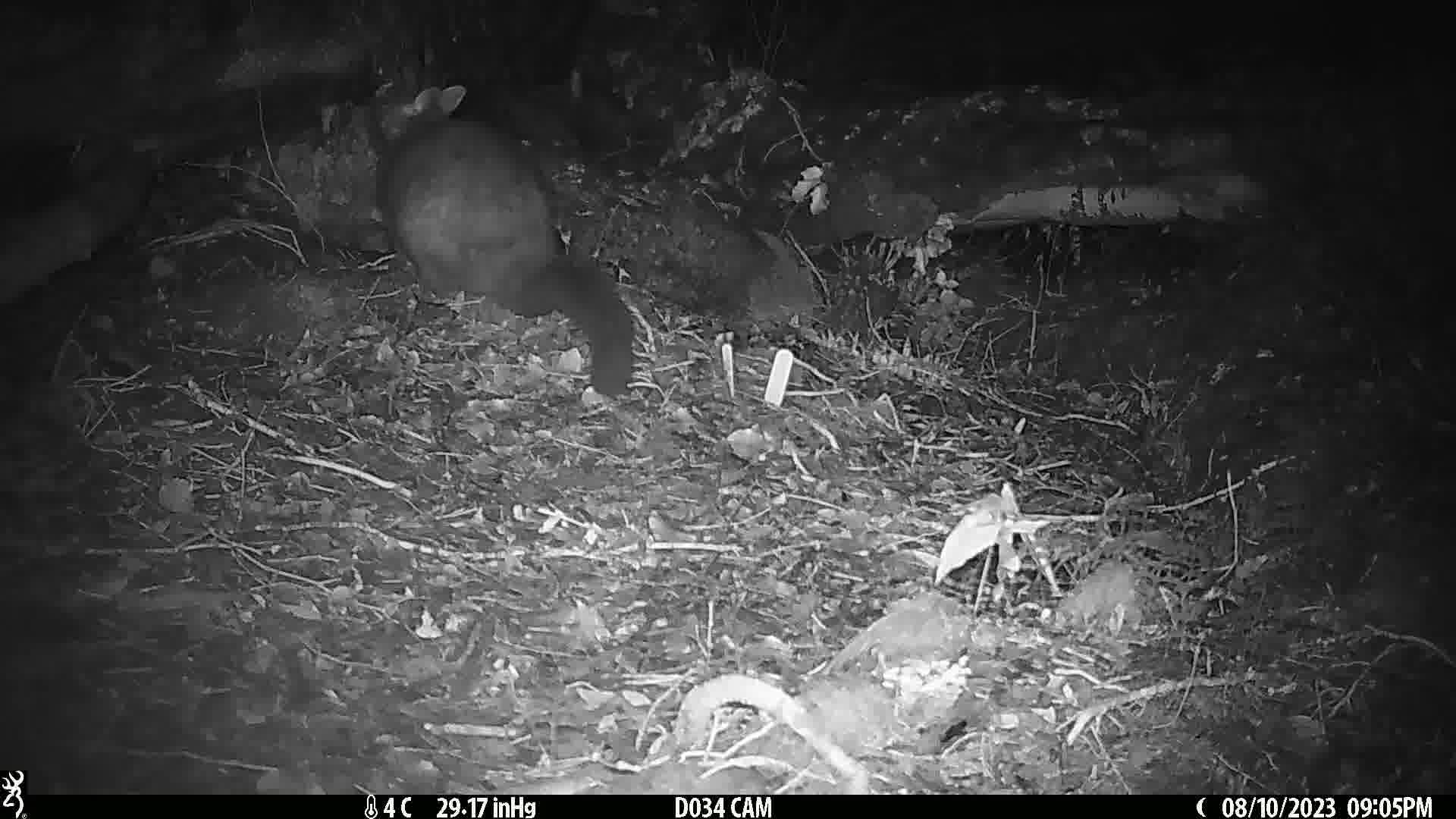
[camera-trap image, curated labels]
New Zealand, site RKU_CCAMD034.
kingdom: Animalia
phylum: Chordata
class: Mammalia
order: Diprotodontia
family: Phalangeridae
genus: Trichosurus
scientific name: Trichosurus vulpecula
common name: common brushtail possum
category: possum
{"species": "possum (common brushtail possum) (Trichosurus vulpecula)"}